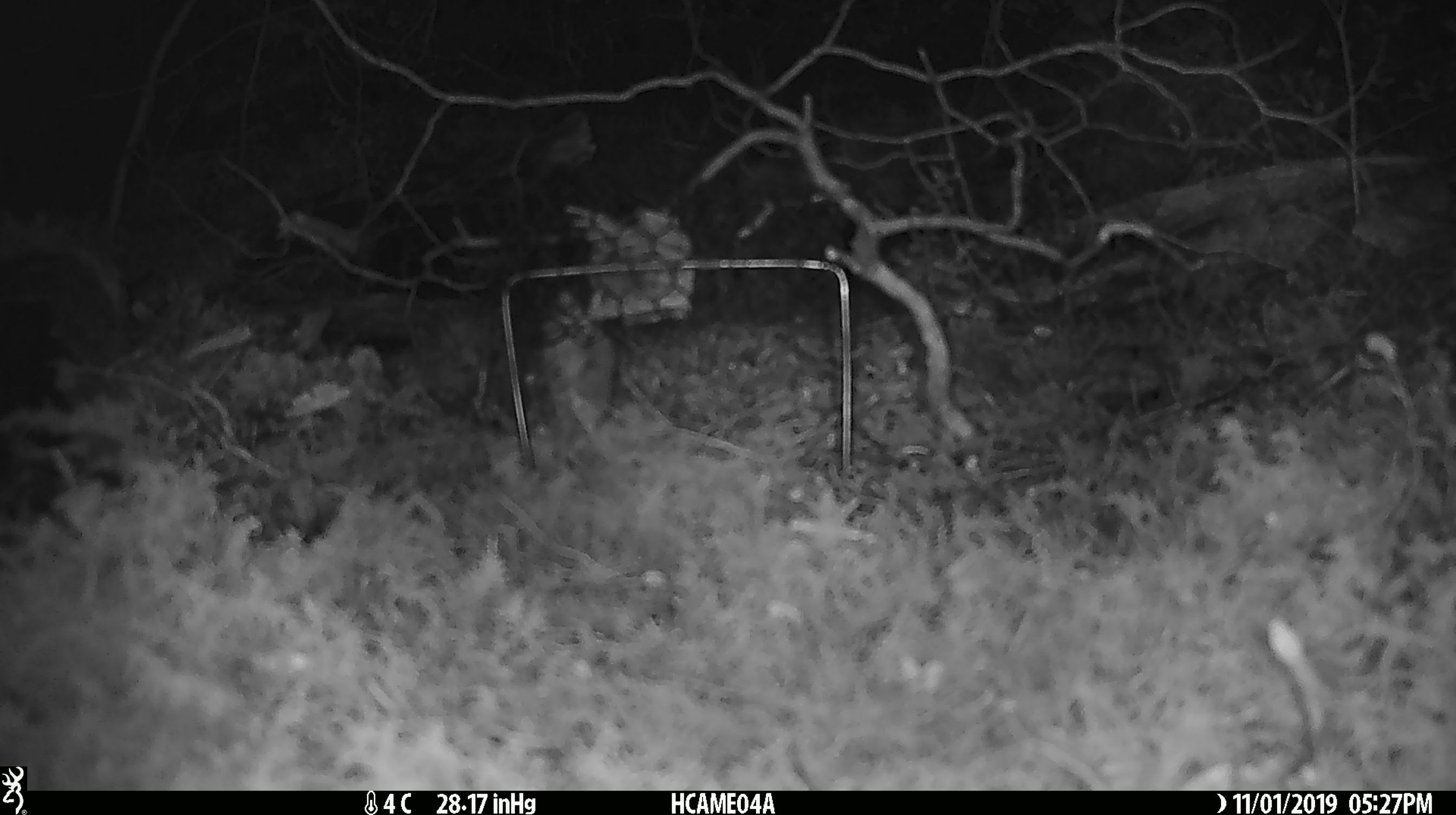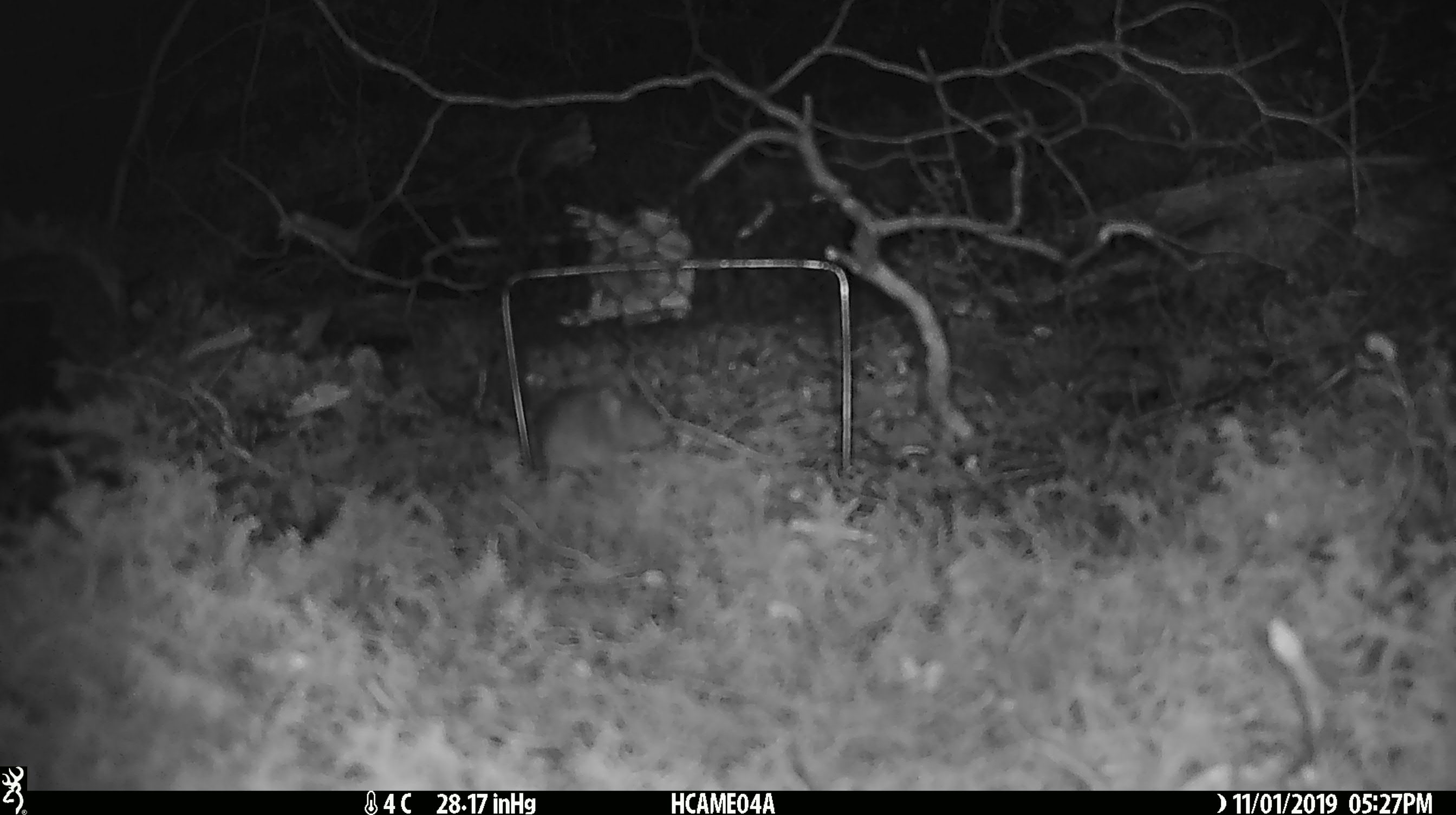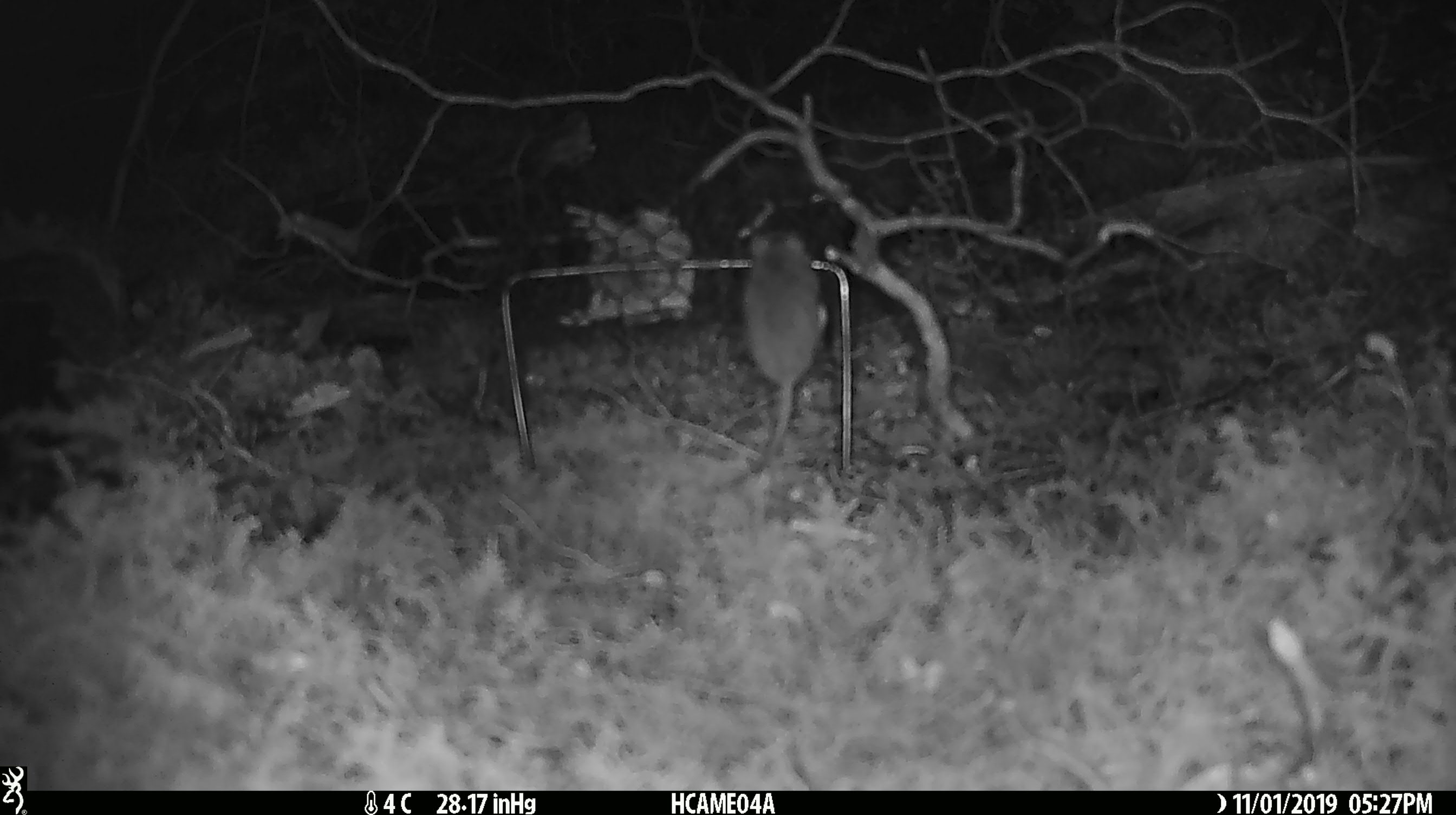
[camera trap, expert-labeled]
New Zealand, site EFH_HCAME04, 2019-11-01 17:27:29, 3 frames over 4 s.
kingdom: Animalia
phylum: Chordata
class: Mammalia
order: Rodentia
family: Muridae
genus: Mus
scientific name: Mus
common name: mouse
Mouse (Mus).